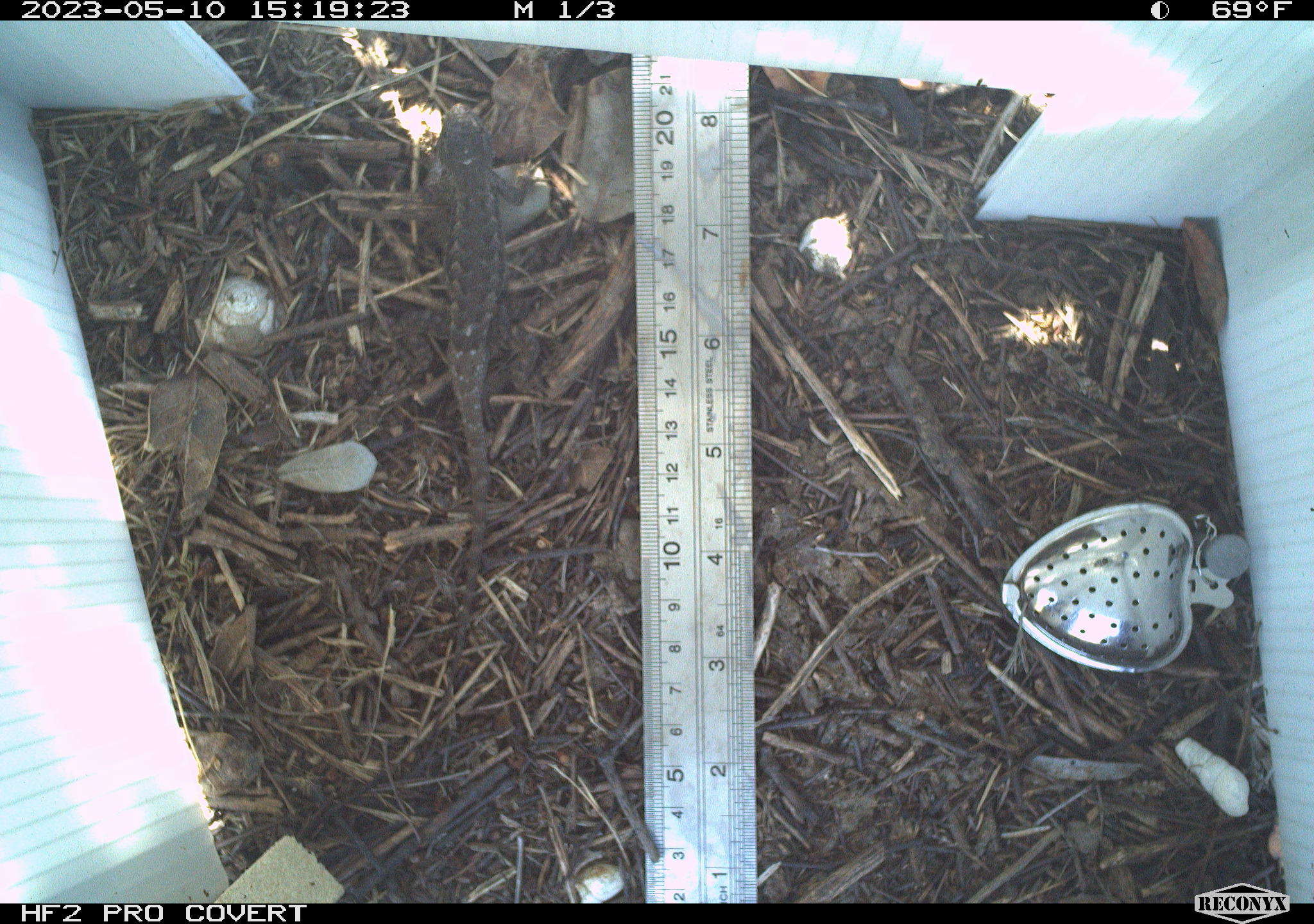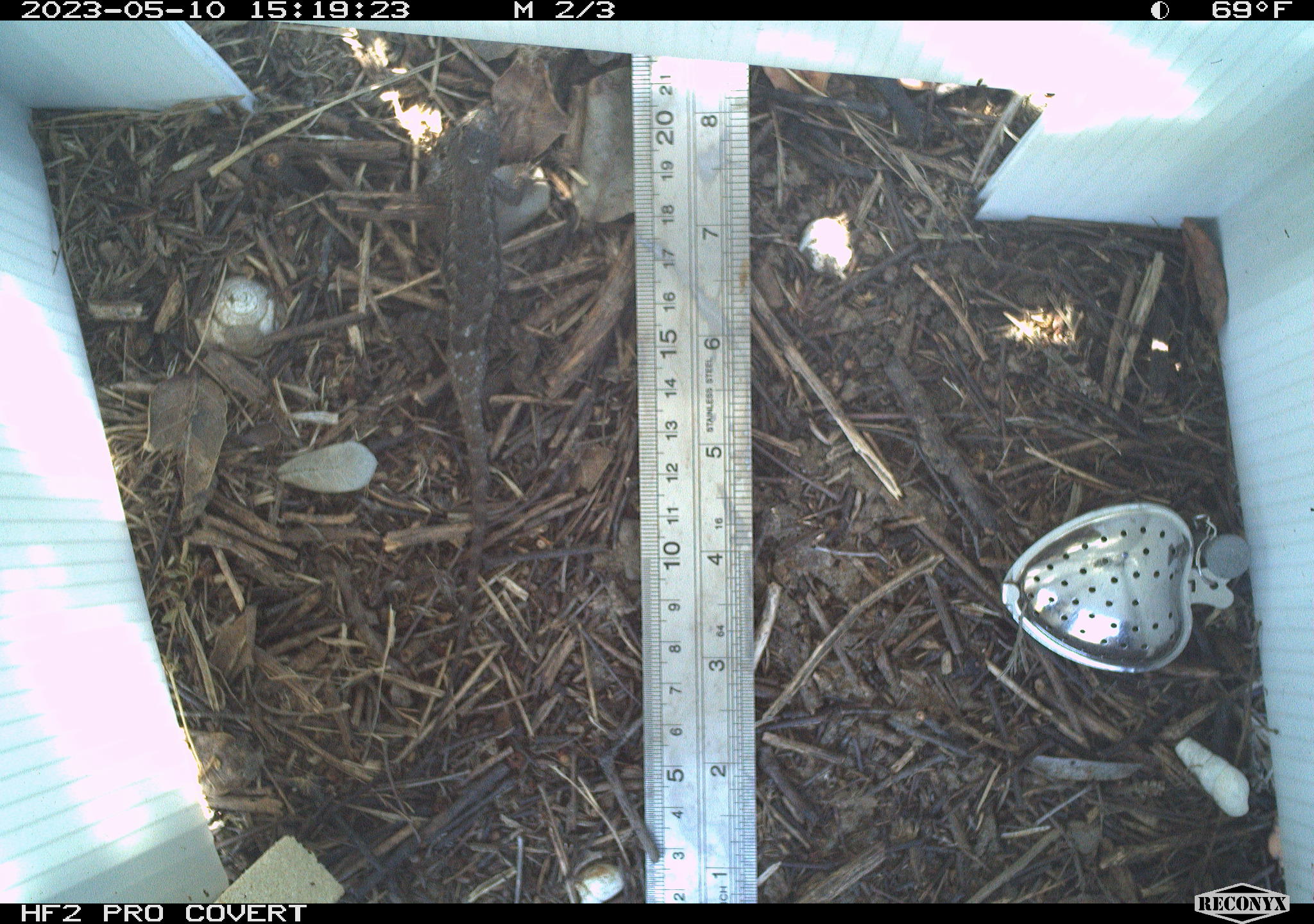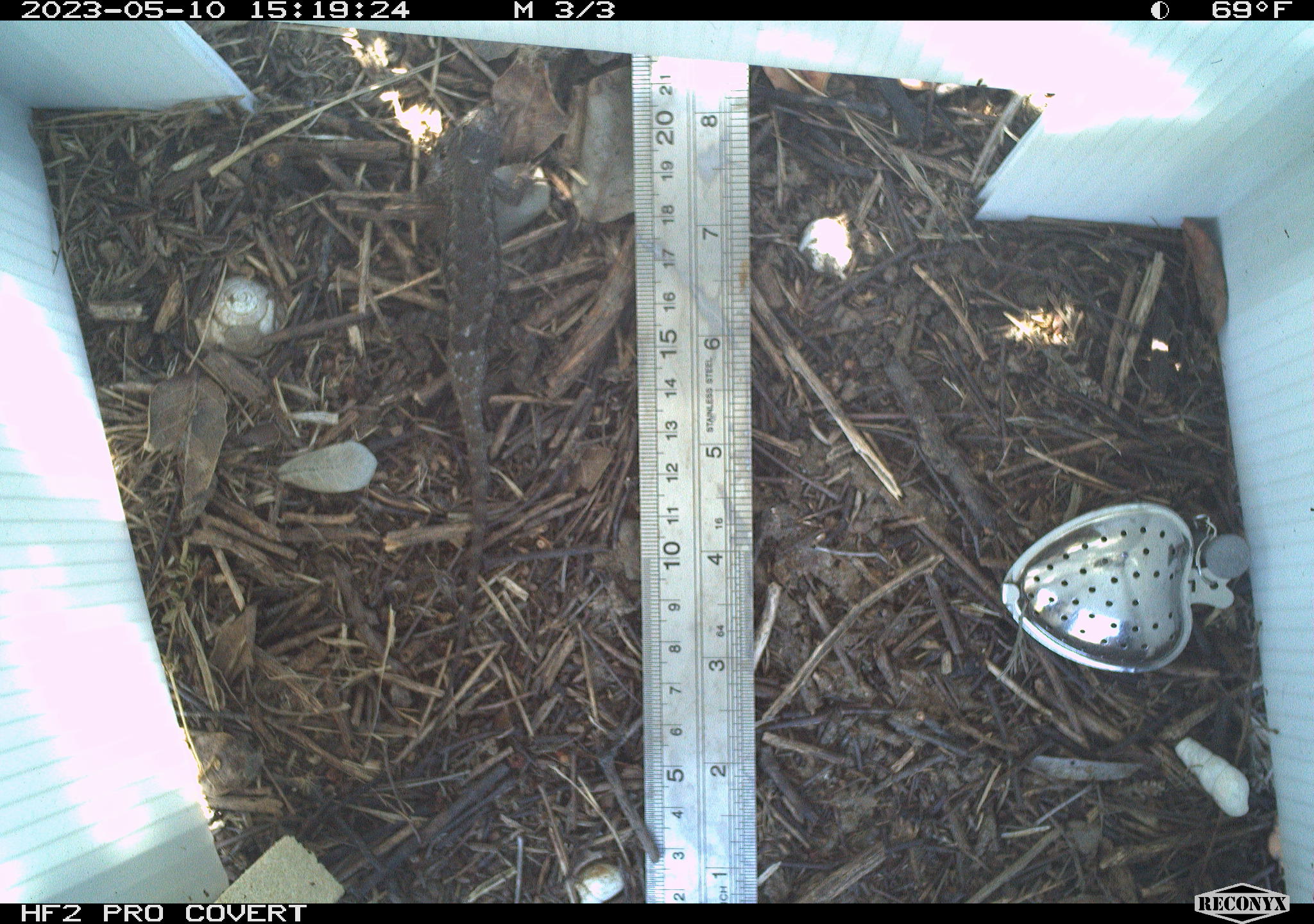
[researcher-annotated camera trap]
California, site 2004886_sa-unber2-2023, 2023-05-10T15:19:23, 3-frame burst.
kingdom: Animalia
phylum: Chordata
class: Reptilia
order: Squamata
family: Phrynosomatidae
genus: Sceloporus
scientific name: Sceloporus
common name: spiny lizards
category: sceloporus species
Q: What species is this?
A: Sceloporus species (spiny lizards) (Sceloporus).